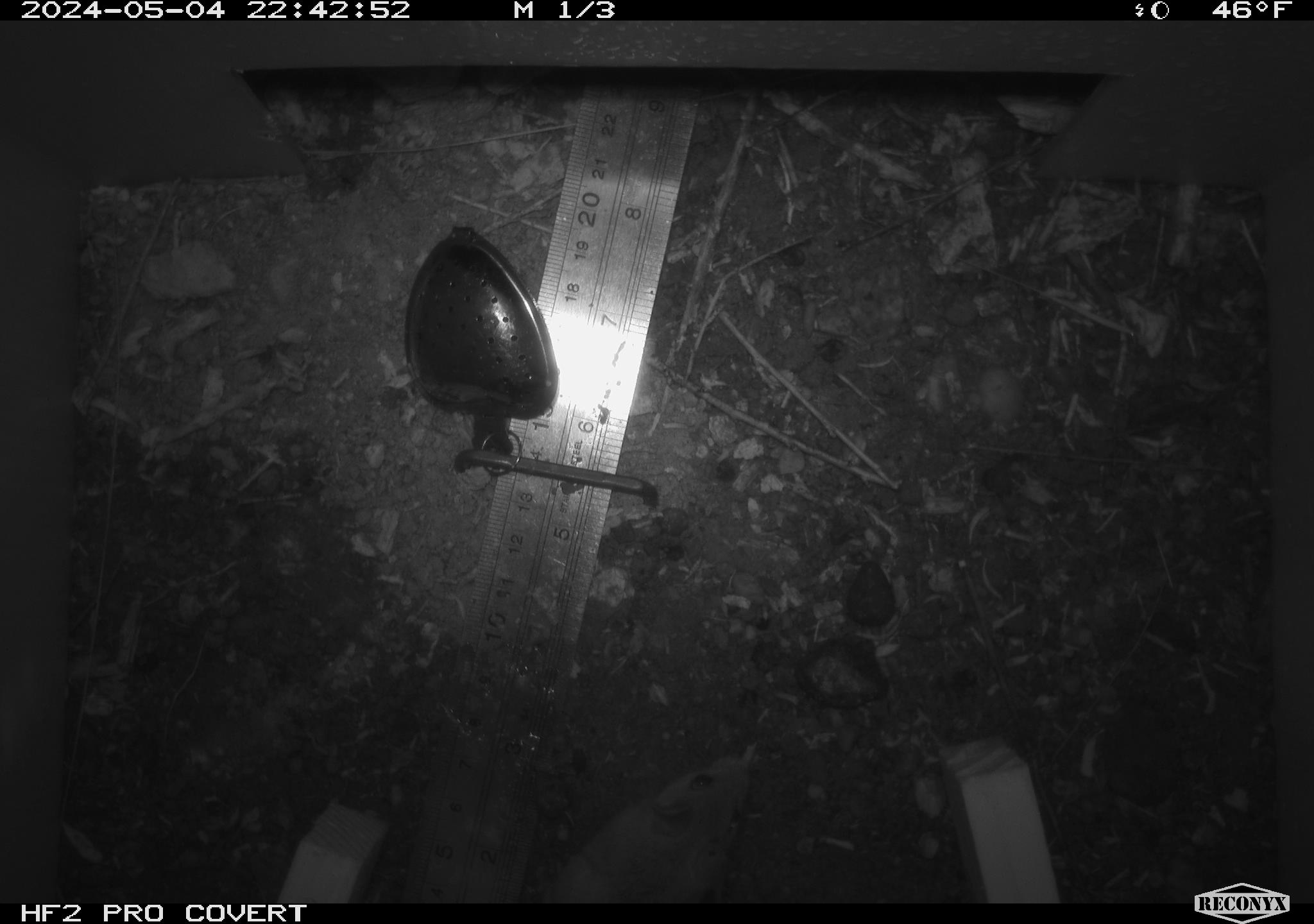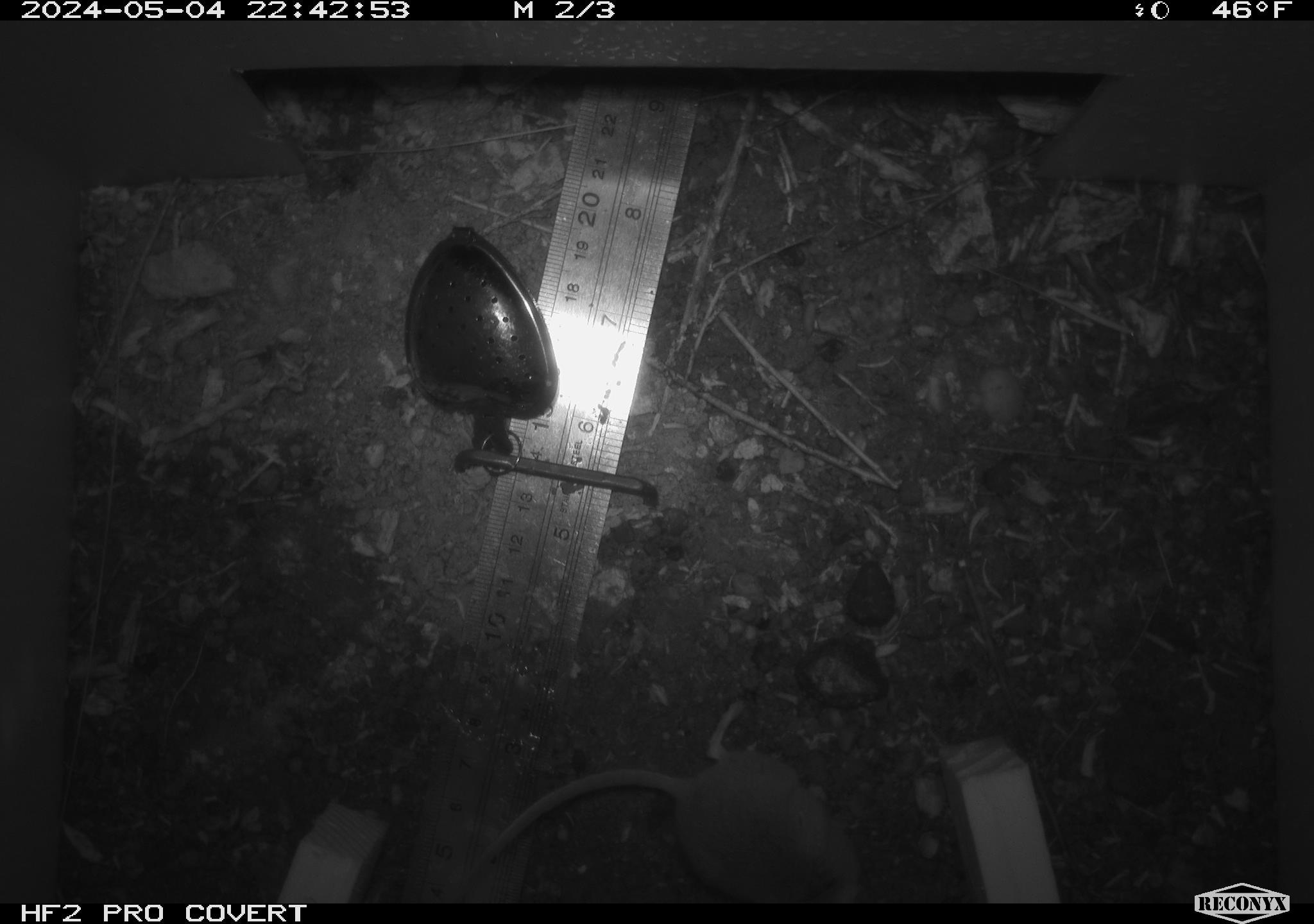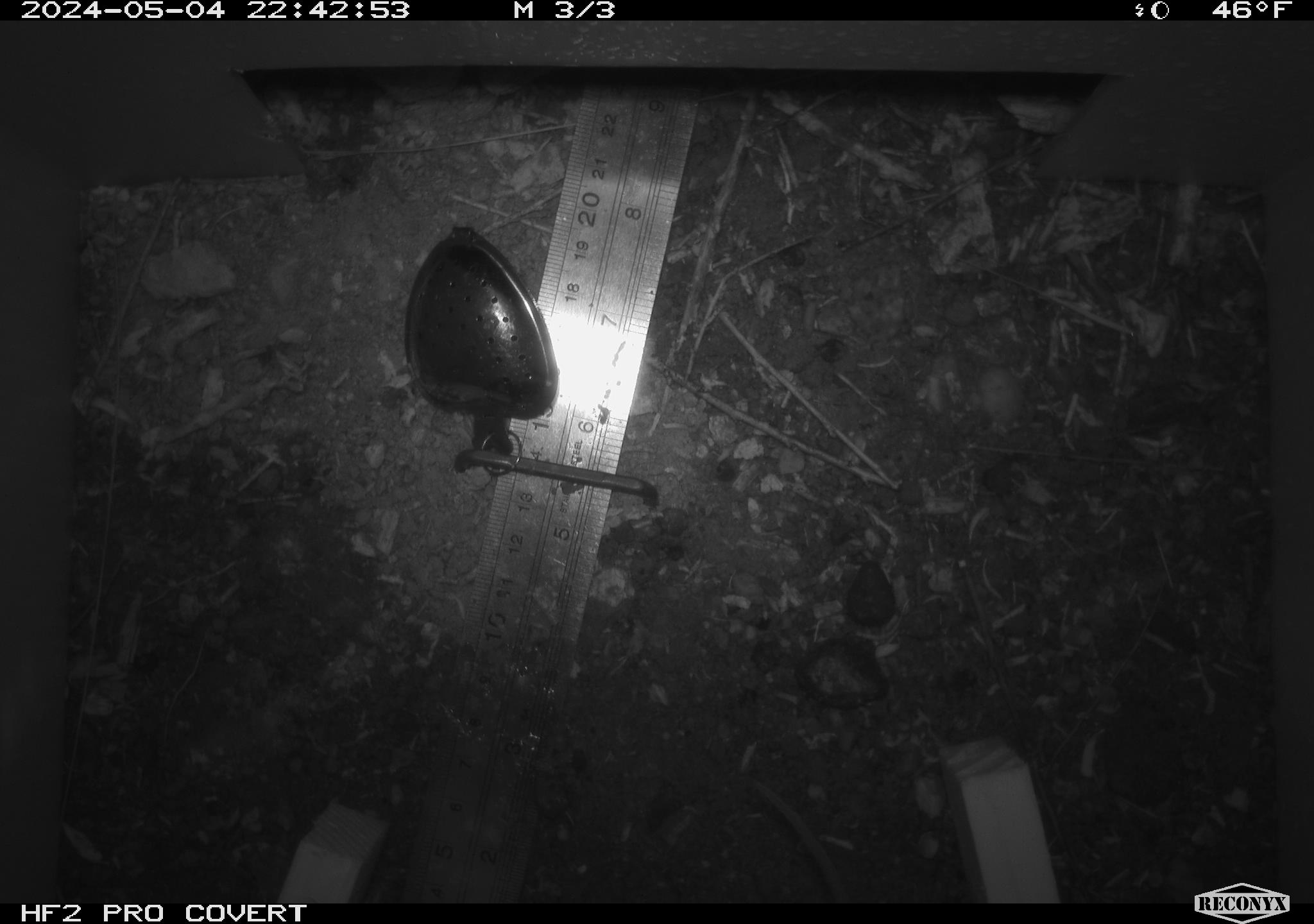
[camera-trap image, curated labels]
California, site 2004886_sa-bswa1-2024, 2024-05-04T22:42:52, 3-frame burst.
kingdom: Animalia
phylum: Chordata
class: Mammalia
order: Rodentia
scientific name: Rodentia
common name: mouse species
Mouse species (Rodentia).